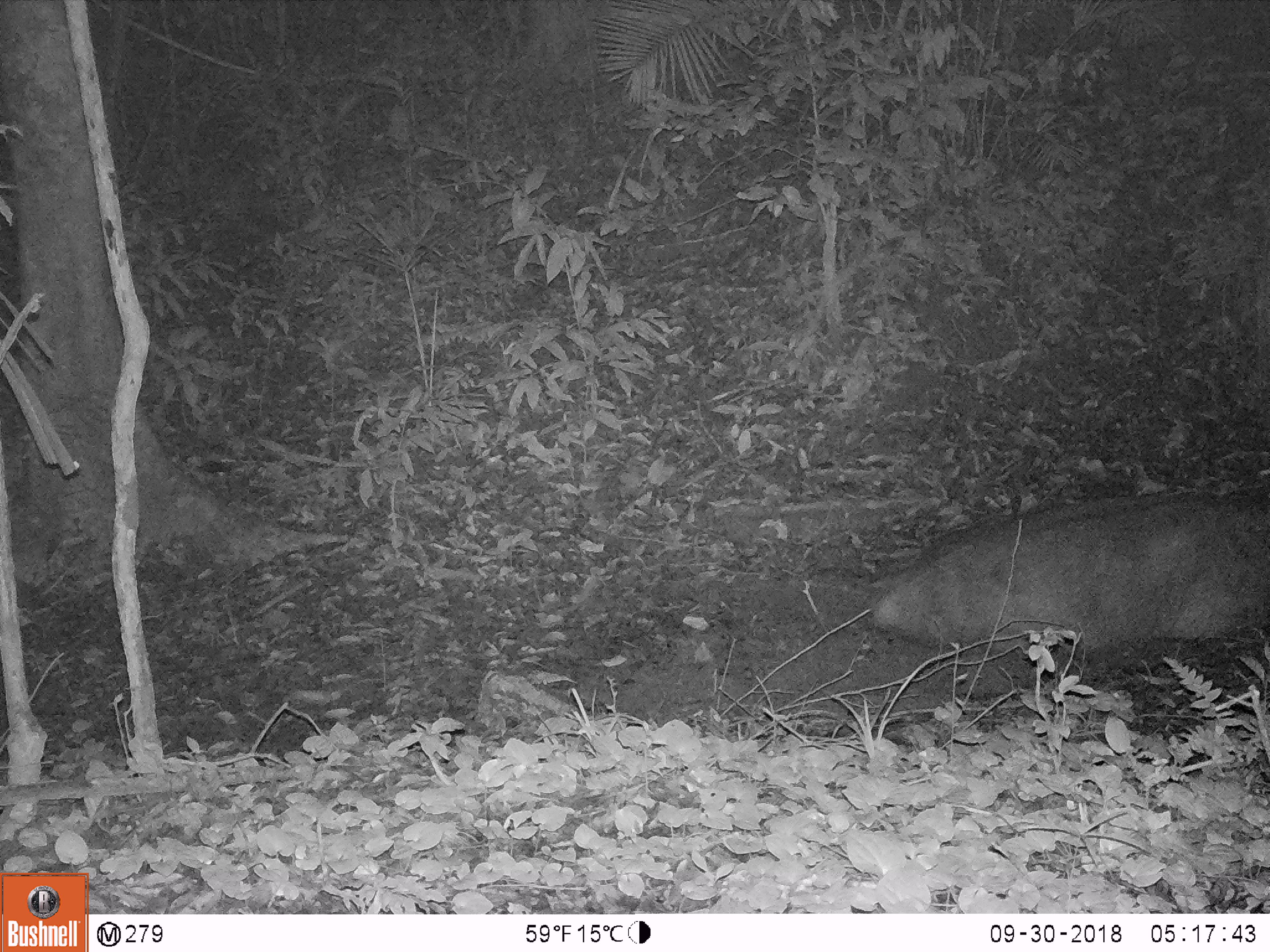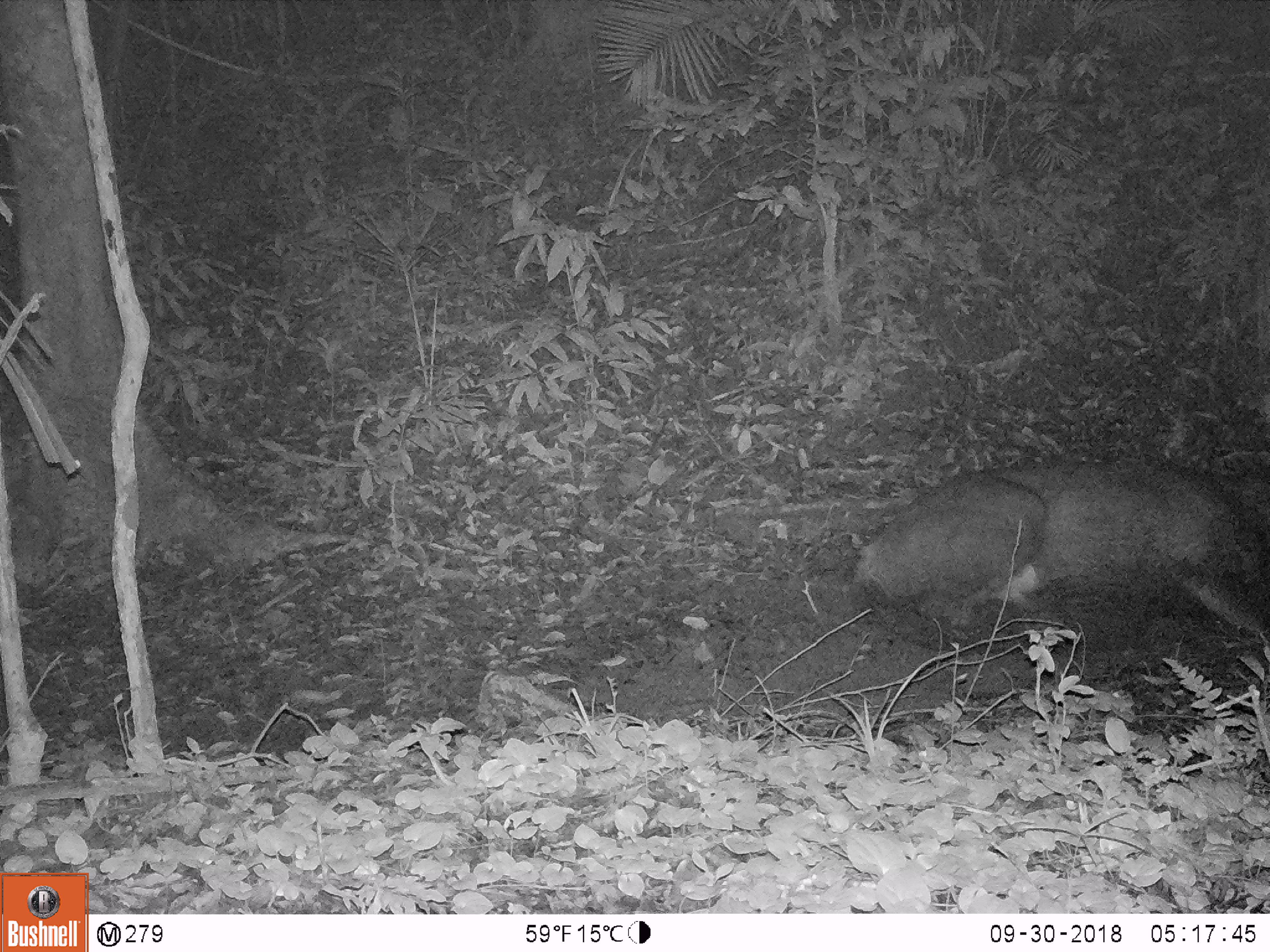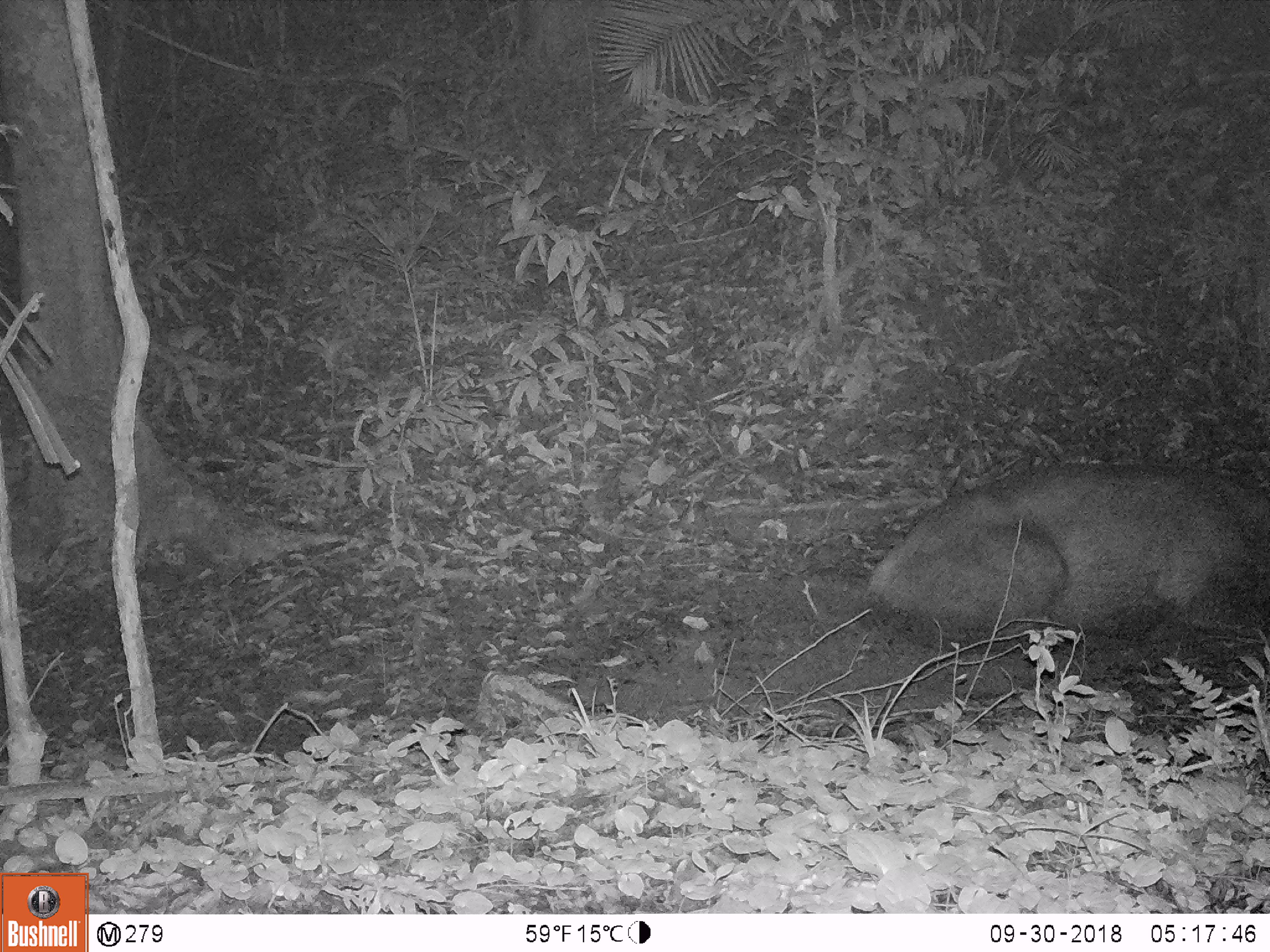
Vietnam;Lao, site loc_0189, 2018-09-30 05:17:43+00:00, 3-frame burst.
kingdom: Animalia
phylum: Chordata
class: Mammalia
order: Artiodactyla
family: Cervidae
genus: Rusa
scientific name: Rusa unicolor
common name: sambar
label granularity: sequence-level